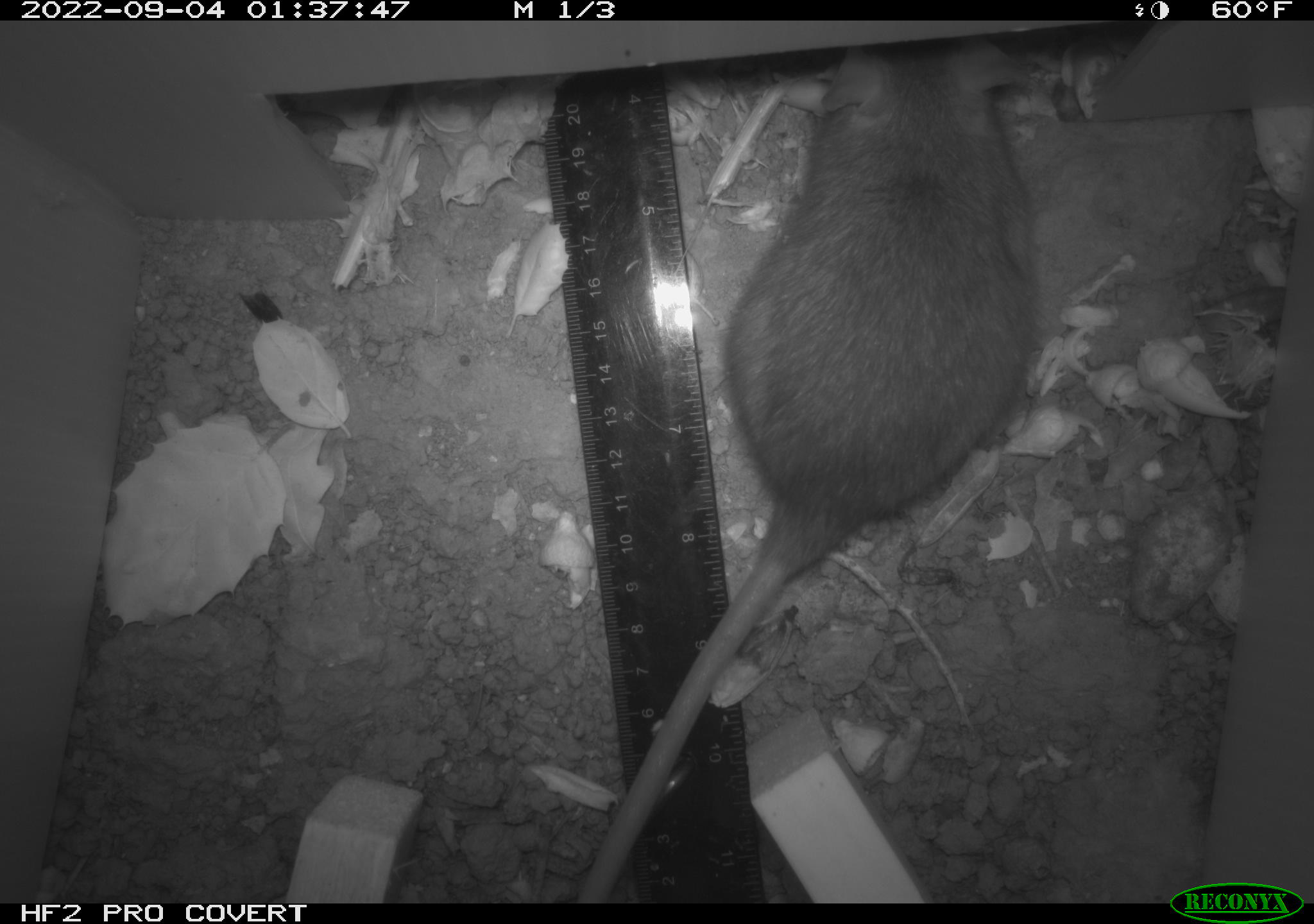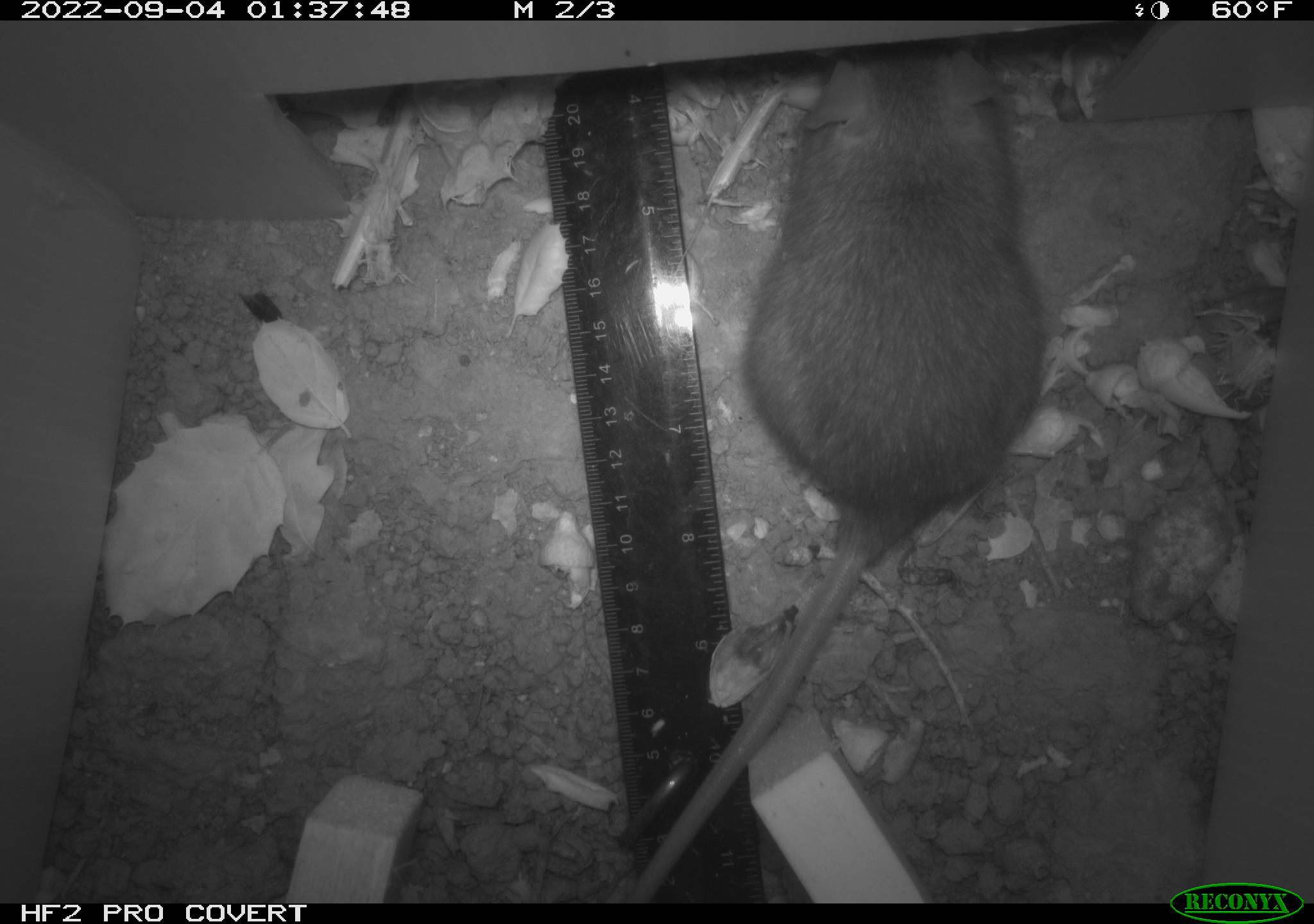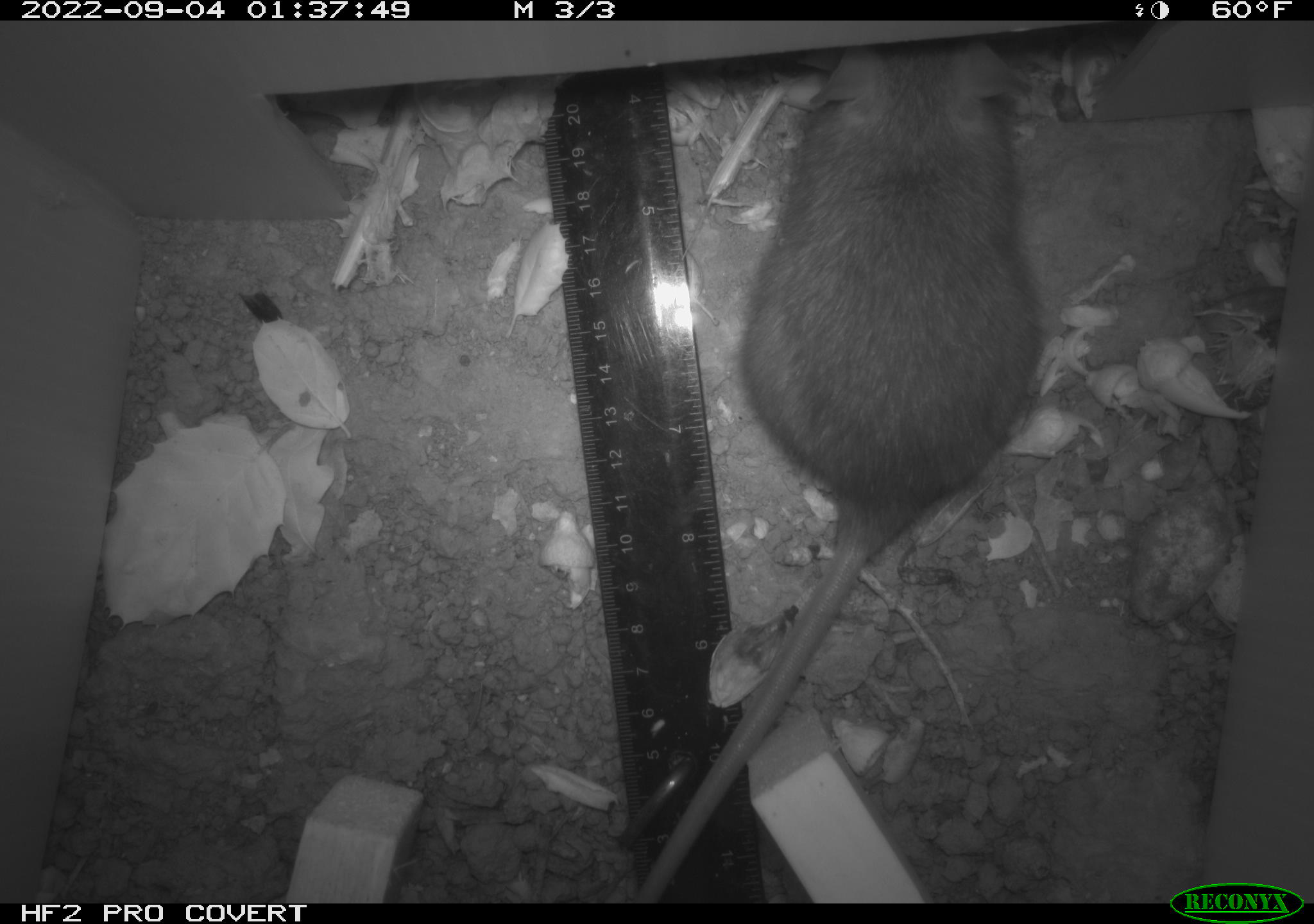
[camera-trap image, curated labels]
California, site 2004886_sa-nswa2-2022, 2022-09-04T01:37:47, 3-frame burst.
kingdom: Animalia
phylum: Chordata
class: Mammalia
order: Rodentia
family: Muridae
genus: Rattus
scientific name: Rattus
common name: rat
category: rattus species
Rattus species (rat) (Rattus).